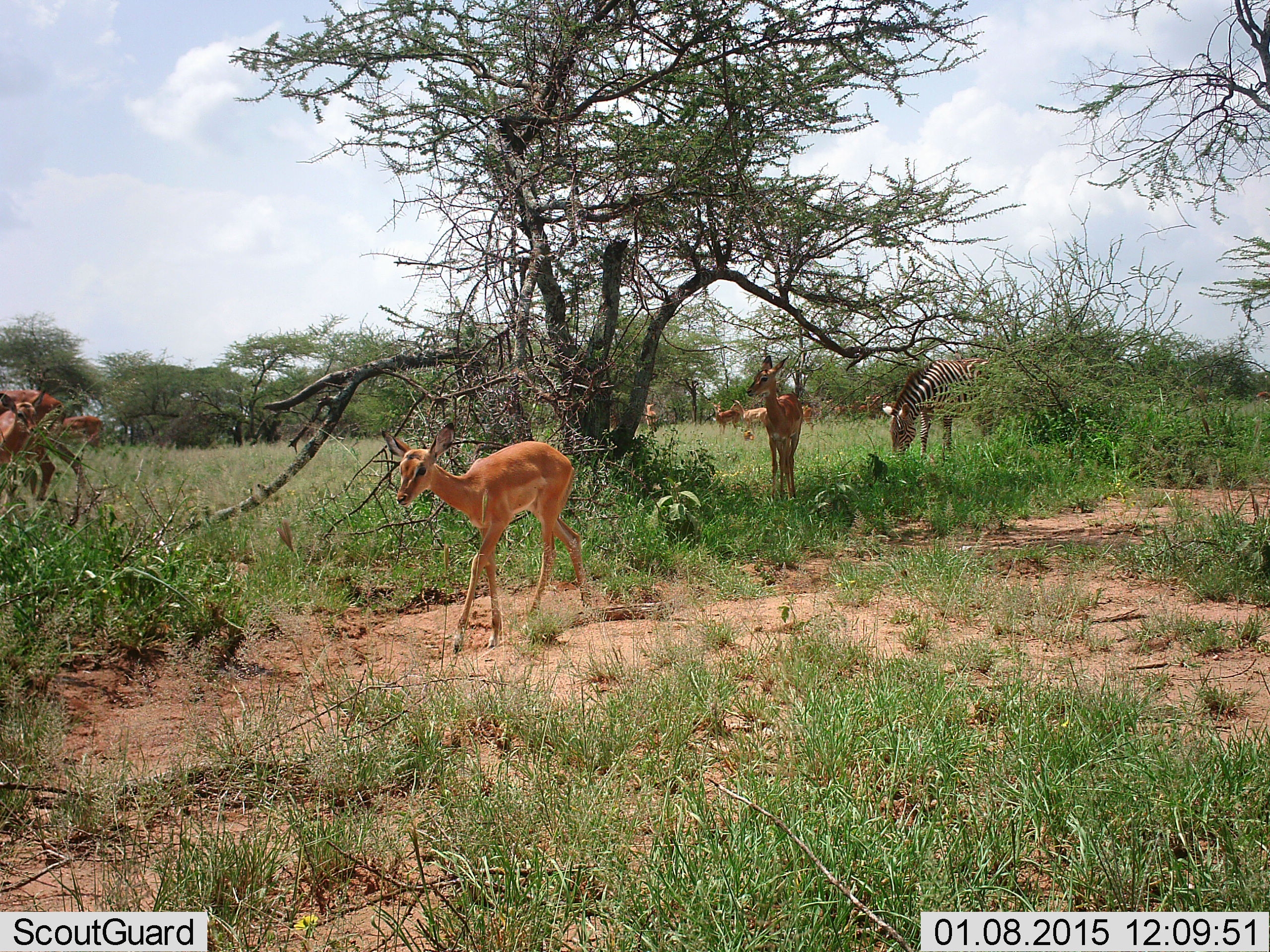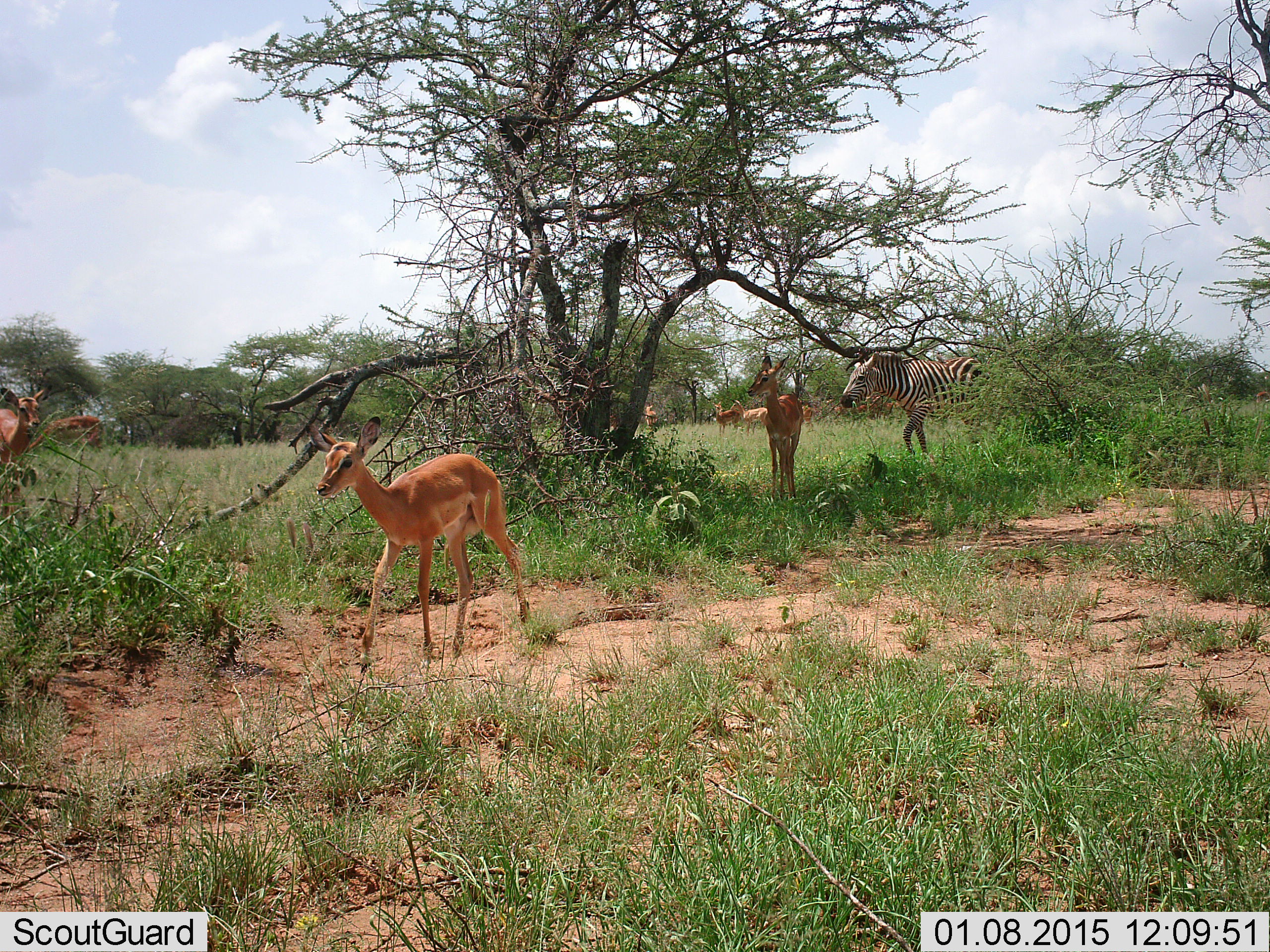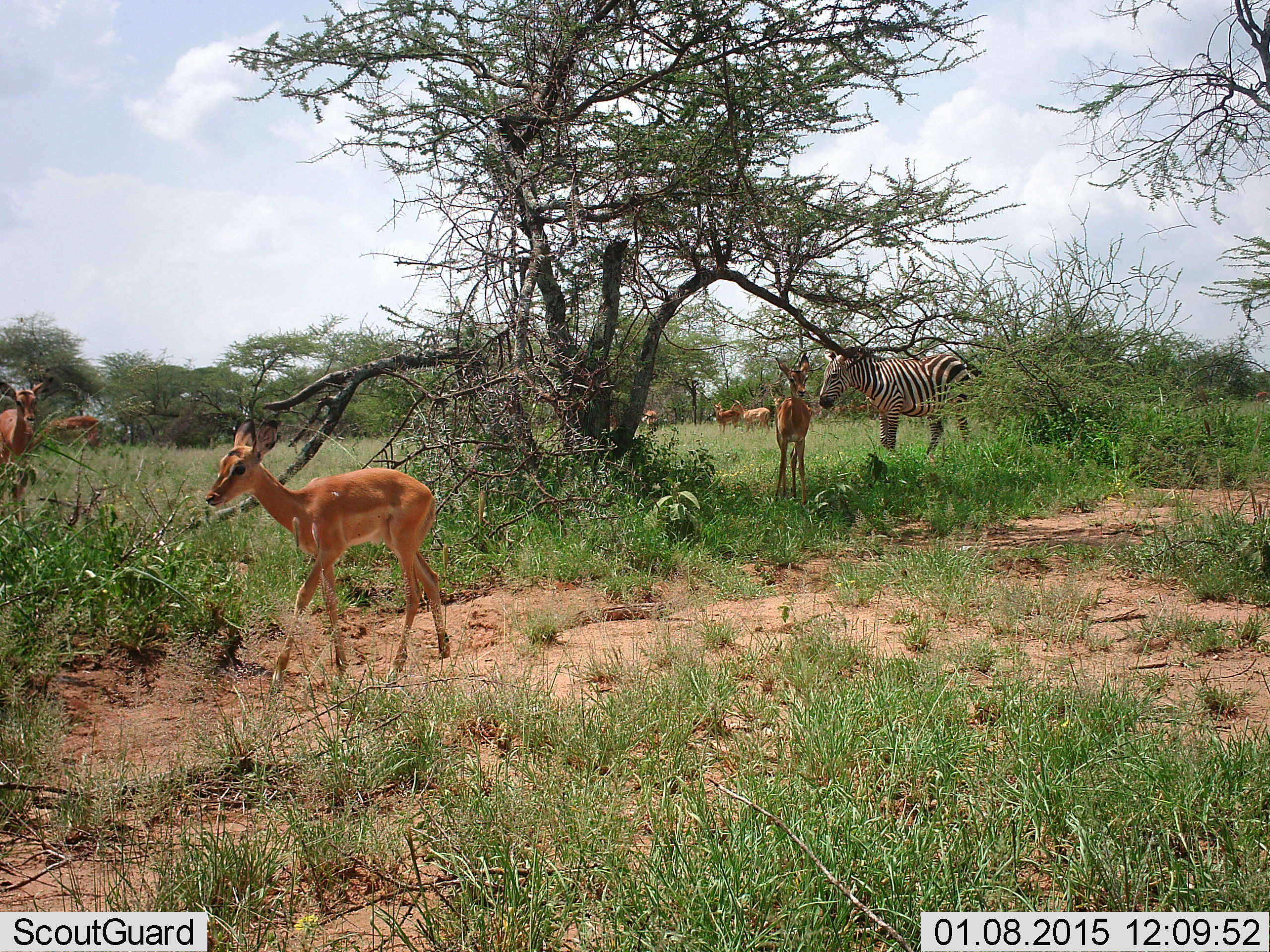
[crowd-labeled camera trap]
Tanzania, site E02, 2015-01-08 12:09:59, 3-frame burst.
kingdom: Animalia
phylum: Chordata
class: Mammalia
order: Artiodactyla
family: Bovidae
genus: Aepyceros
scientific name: Aepyceros melampus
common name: impala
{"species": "impala (Aepyceros melampus)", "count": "8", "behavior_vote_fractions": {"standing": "70%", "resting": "20%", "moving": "90%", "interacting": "0%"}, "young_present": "0%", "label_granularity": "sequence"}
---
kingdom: Animalia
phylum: Chordata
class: Mammalia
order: Perissodactyla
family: Equidae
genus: Equus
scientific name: Equus quagga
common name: plains zebra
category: zebra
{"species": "zebra (plains zebra) (Equus quagga)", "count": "1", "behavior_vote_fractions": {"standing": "14%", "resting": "0%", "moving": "81%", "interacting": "0%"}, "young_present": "0%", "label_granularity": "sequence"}